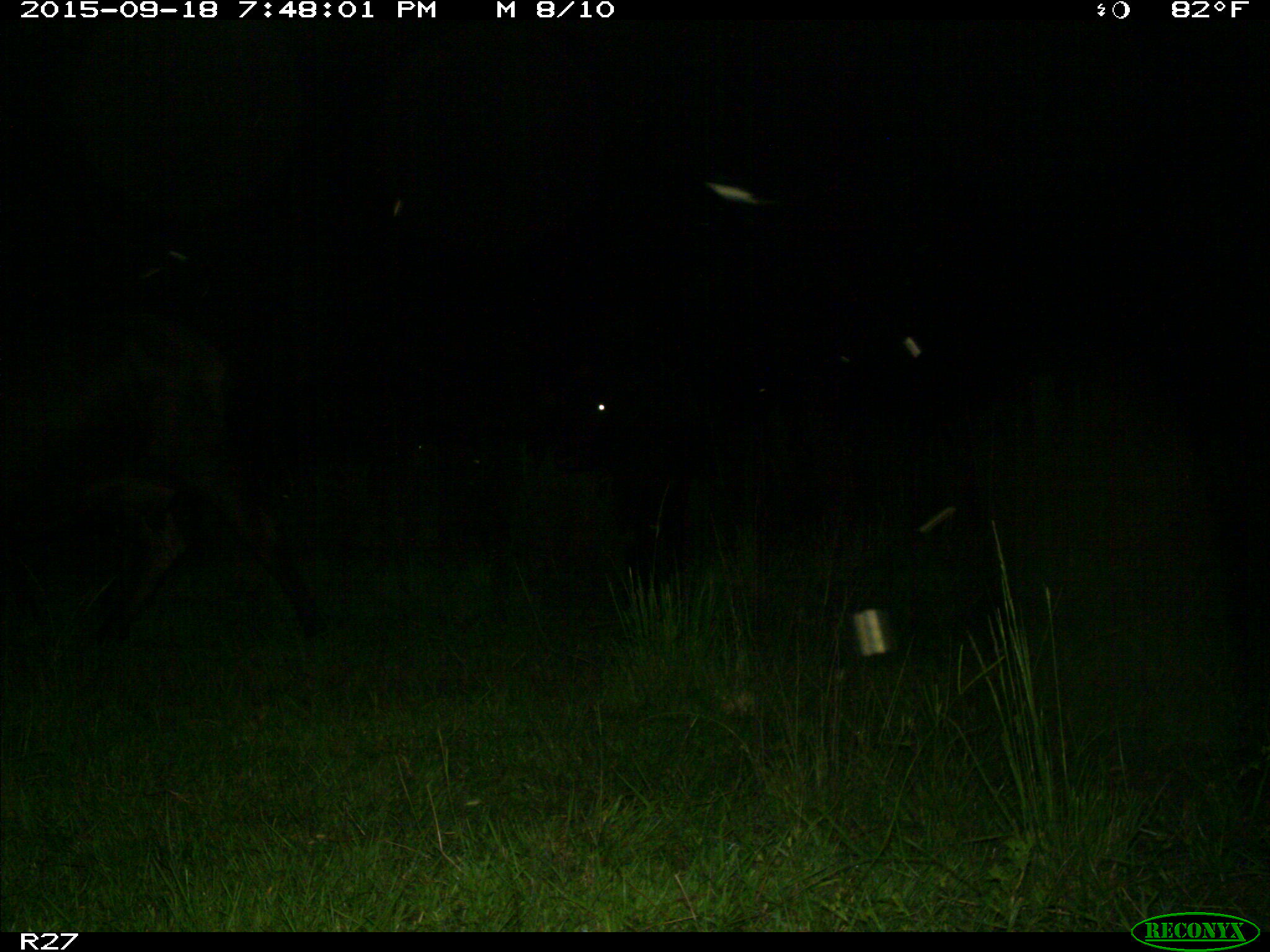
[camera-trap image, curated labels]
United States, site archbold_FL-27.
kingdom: Animalia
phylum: Chordata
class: Mammalia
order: Artiodactyla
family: Bovidae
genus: Bos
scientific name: Bos taurus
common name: domestic cow